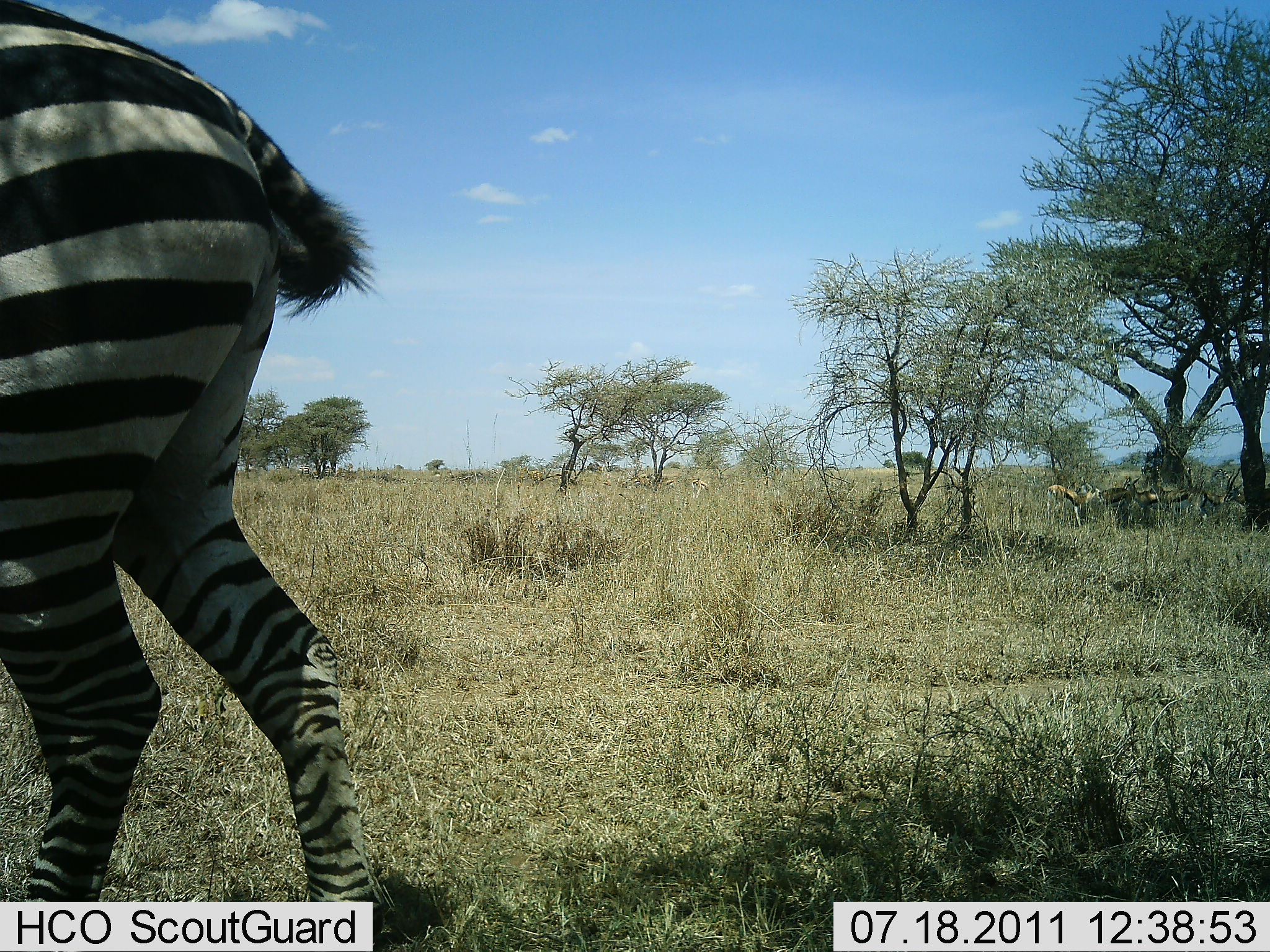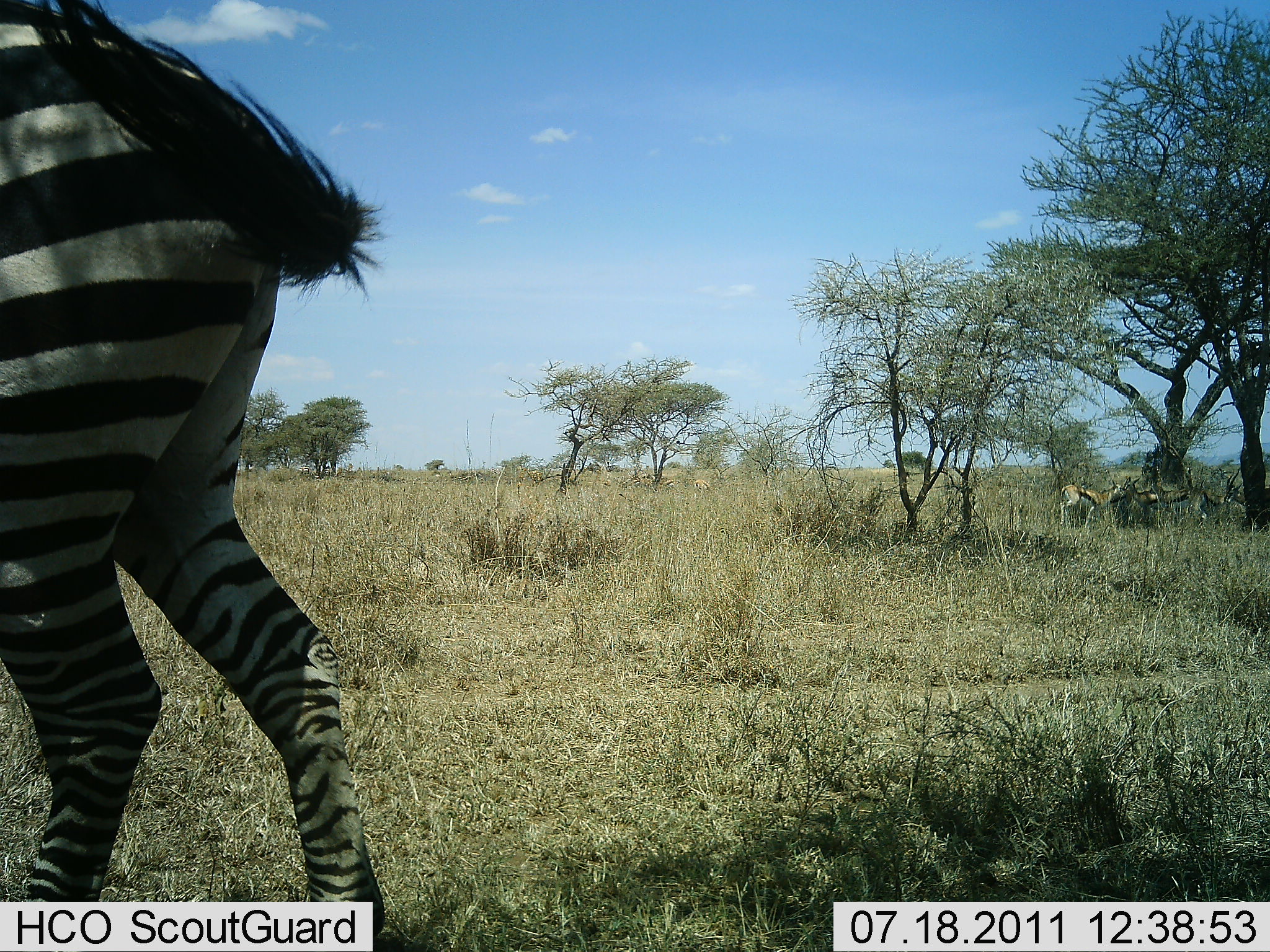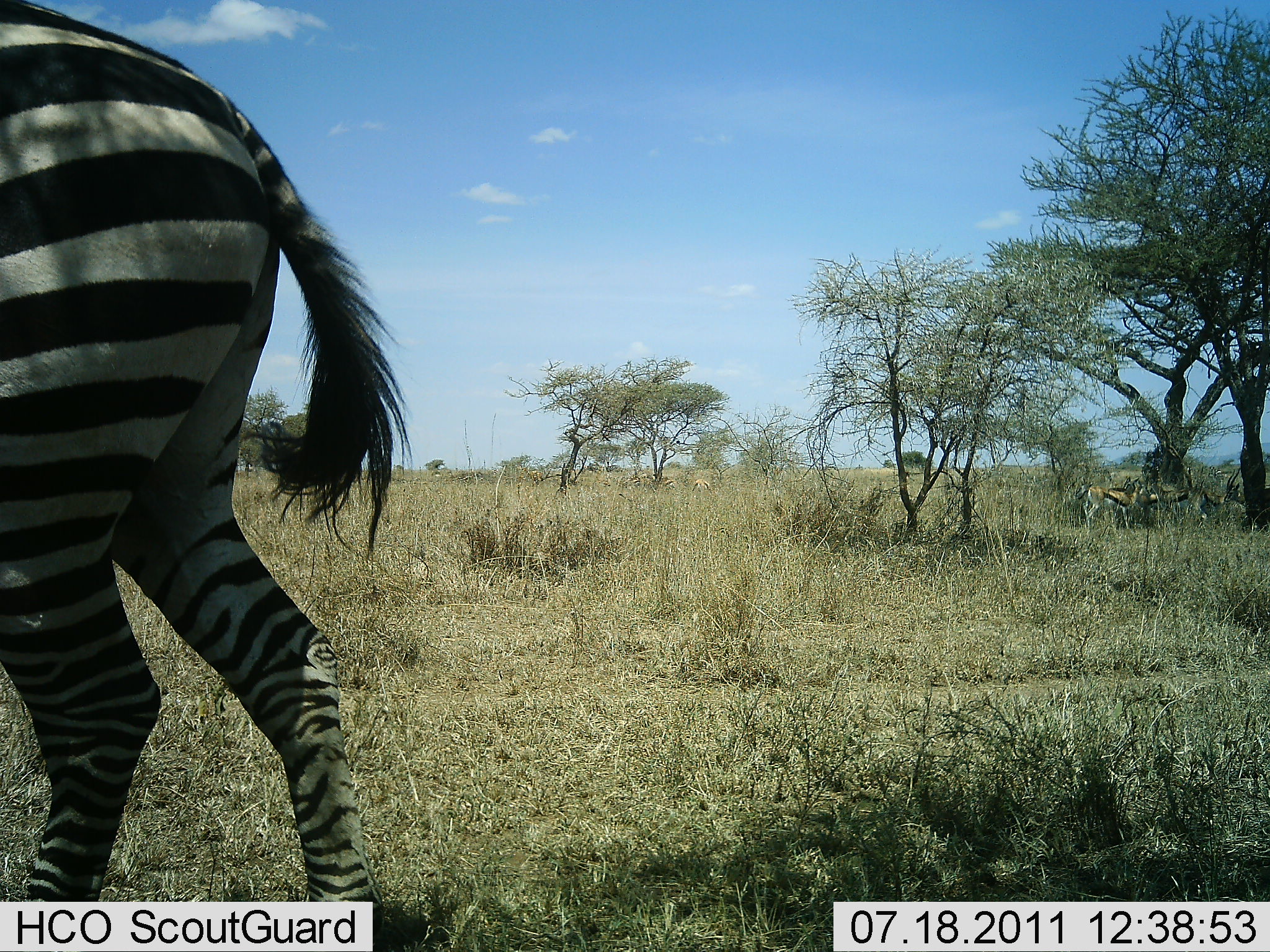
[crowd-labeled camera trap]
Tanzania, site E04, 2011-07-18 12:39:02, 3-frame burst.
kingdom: Animalia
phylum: Chordata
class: Mammalia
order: Artiodactyla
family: Bovidae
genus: Eudorcas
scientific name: Eudorcas thomsonii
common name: thomson's gazelle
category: gazellethomsons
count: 3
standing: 82%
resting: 18%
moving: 27%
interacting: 0%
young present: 0%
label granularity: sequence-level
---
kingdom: Animalia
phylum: Chordata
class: Mammalia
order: Perissodactyla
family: Equidae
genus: Equus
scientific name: Equus quagga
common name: plains zebra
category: zebra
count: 1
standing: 85%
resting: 0%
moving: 8%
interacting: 0%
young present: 0%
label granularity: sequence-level